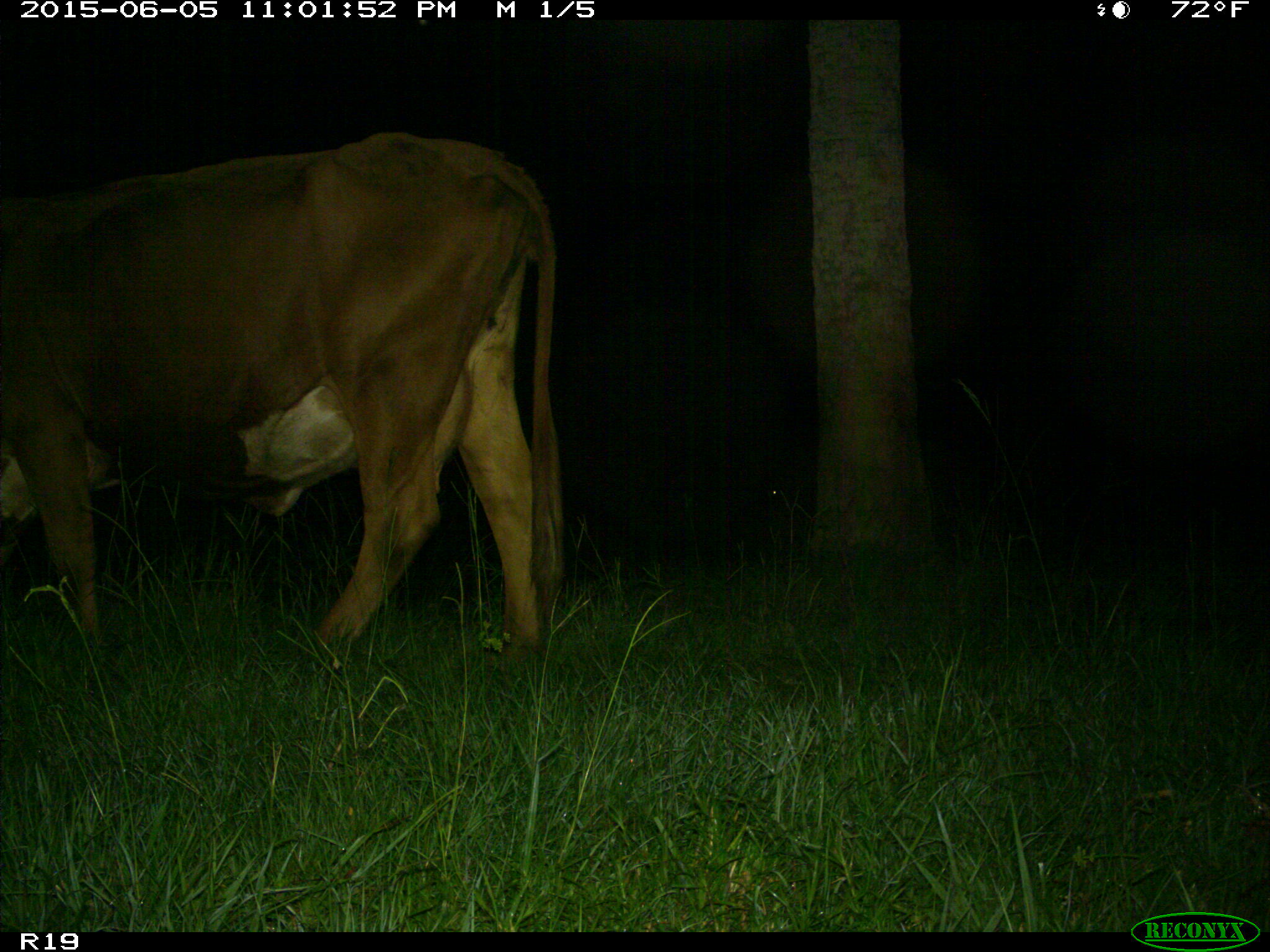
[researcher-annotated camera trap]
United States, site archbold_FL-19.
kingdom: Animalia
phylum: Chordata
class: Mammalia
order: Artiodactyla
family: Bovidae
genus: Bos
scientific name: Bos taurus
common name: domestic cow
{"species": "Bos taurus (domestic cow)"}